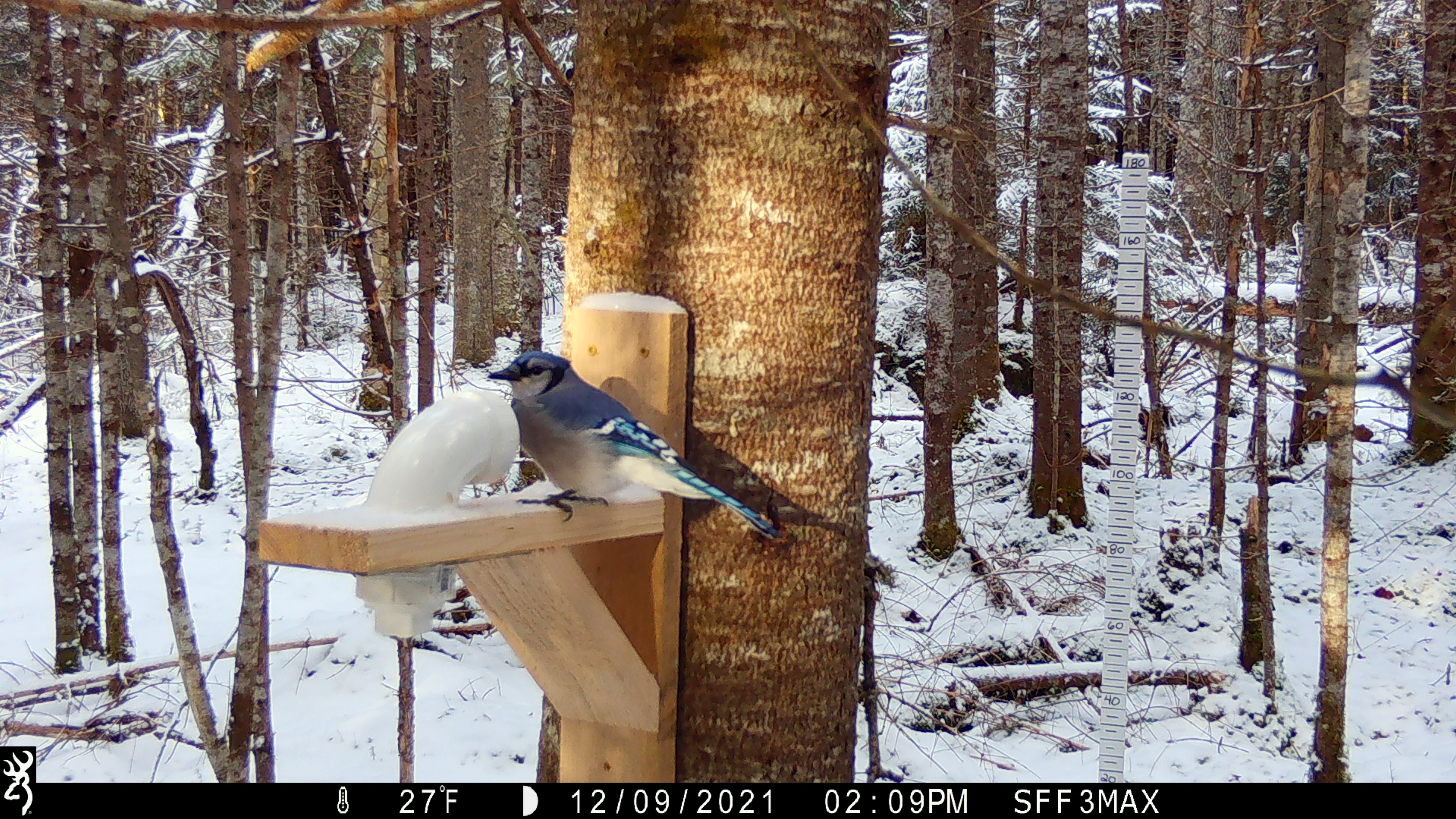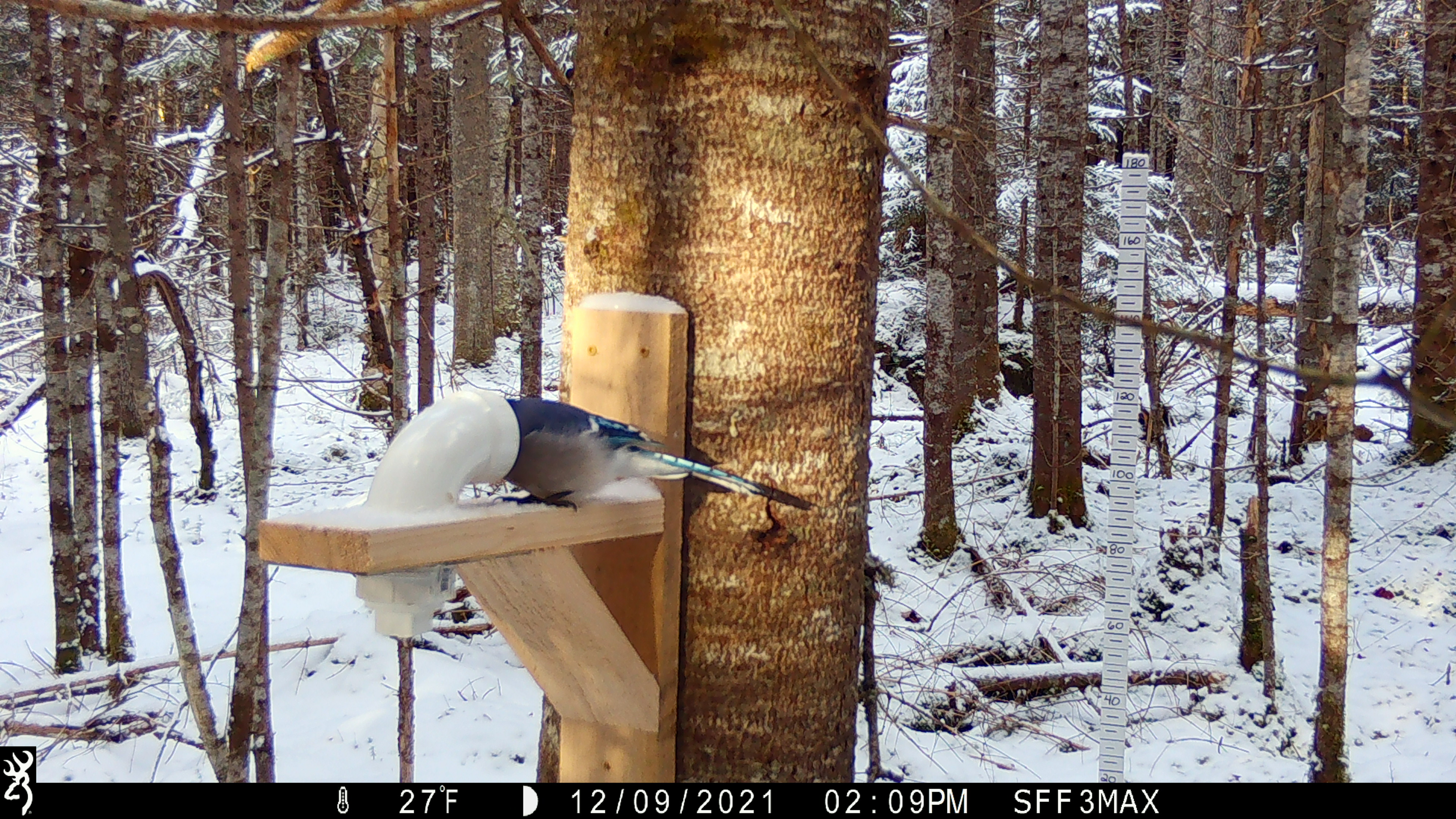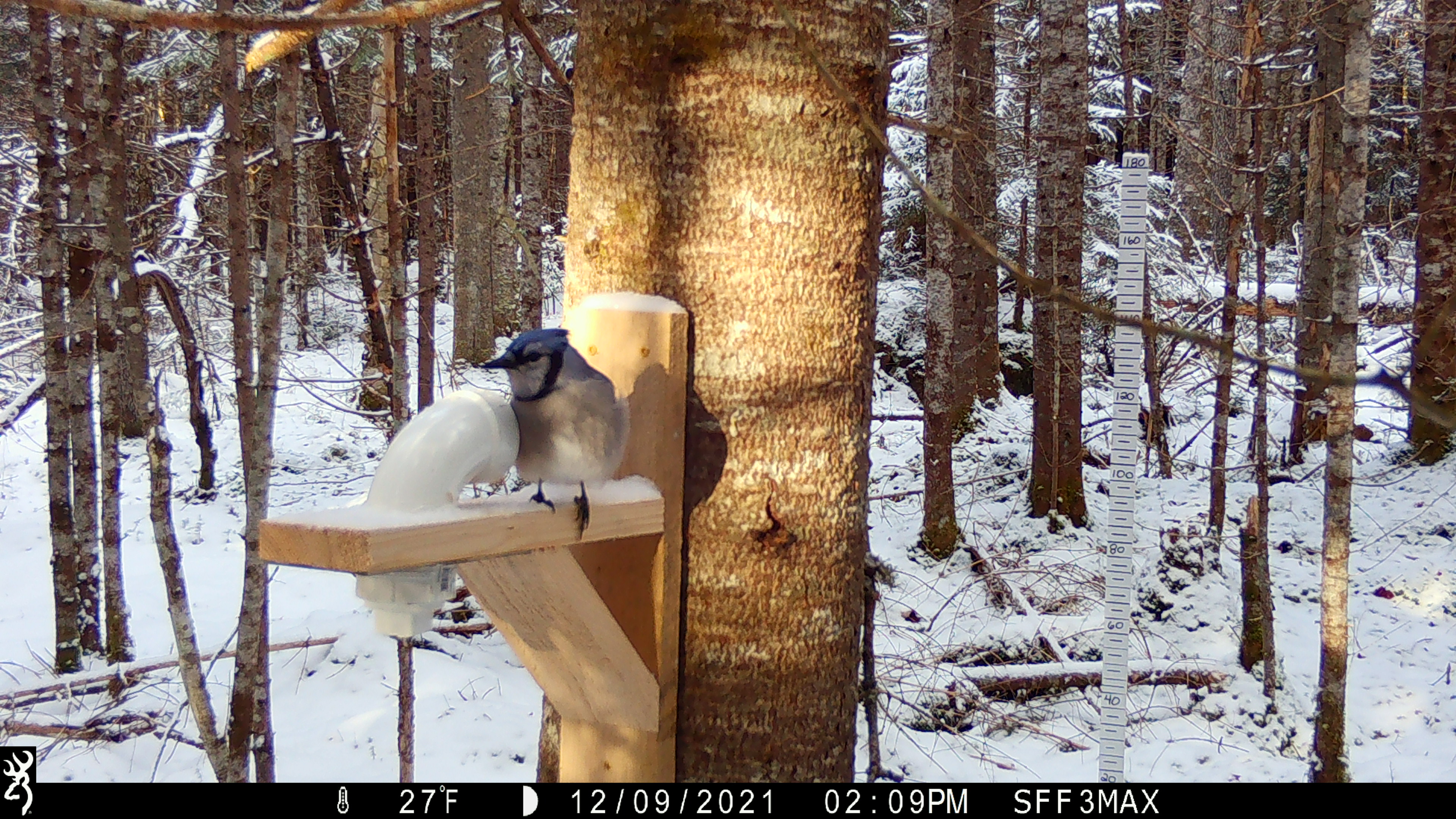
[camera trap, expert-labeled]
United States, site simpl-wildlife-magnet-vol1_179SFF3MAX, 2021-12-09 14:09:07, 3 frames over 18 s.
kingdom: Animalia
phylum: Chordata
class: Aves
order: Passeriformes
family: Corvidae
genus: Cyanocitta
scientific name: Cyanocitta cristata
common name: blue jay